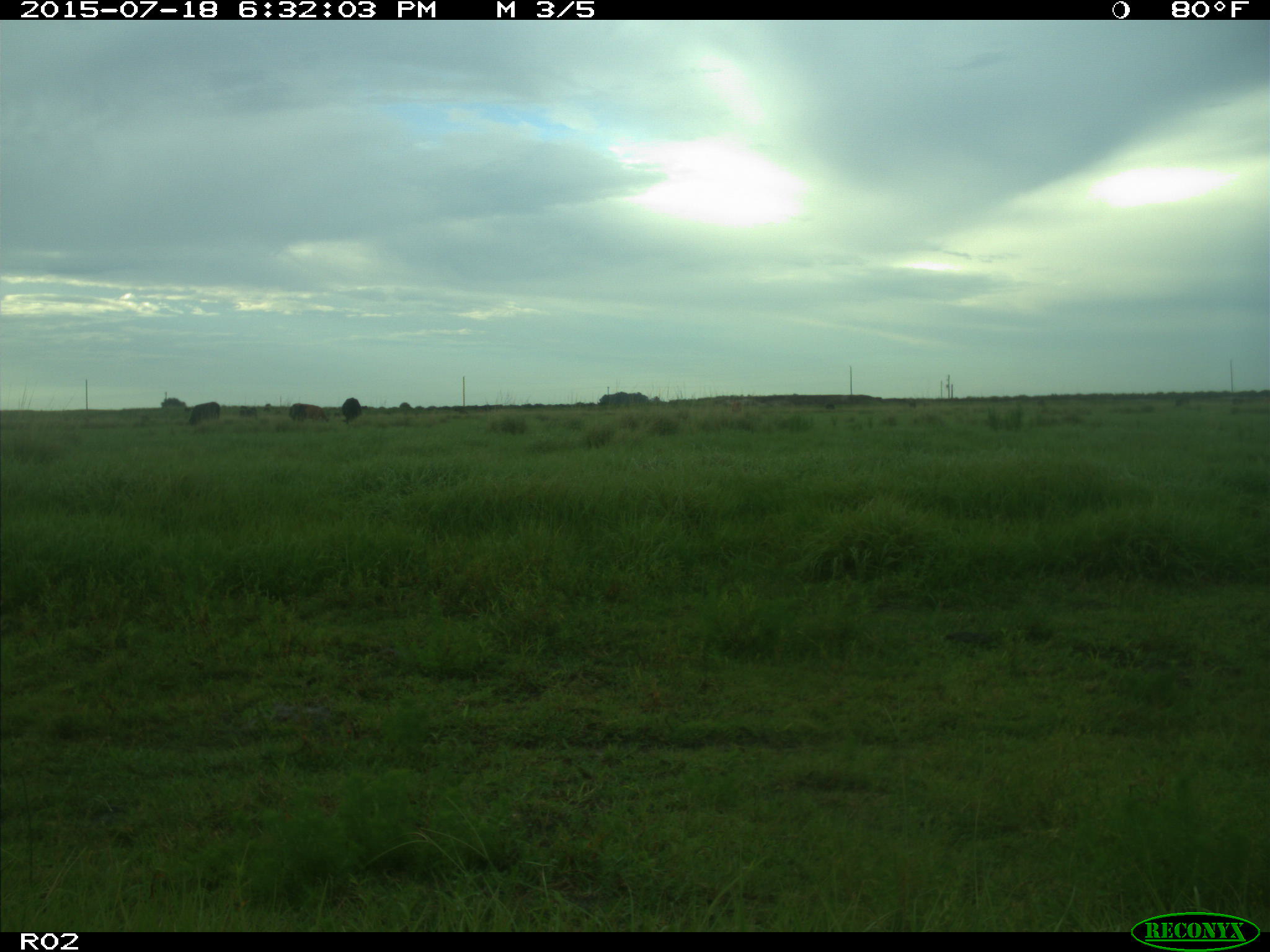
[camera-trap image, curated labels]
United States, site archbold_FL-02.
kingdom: Animalia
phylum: Chordata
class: Mammalia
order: Artiodactyla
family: Bovidae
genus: Bos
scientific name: Bos taurus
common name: domestic cow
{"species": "Bos taurus (domestic cow)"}